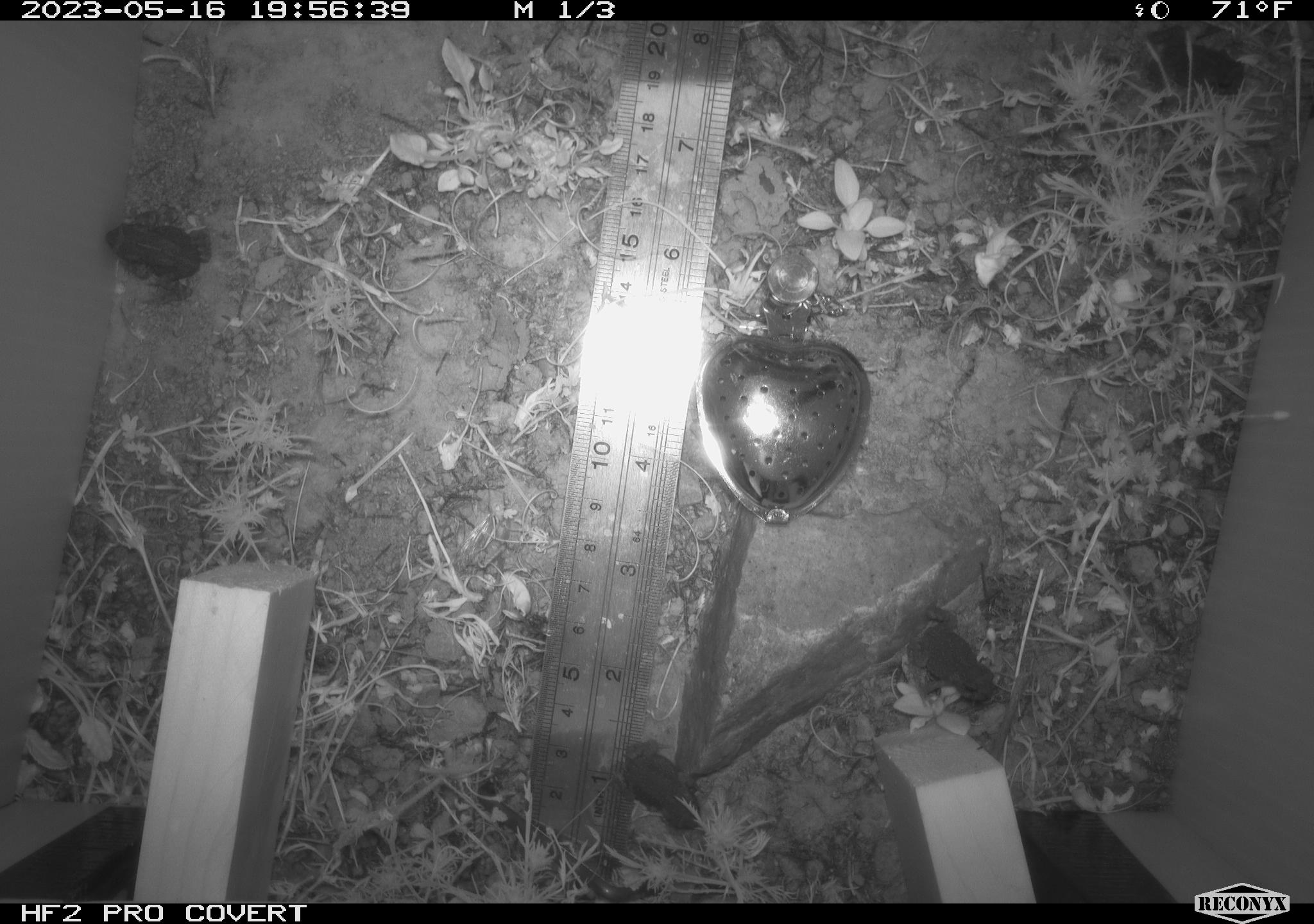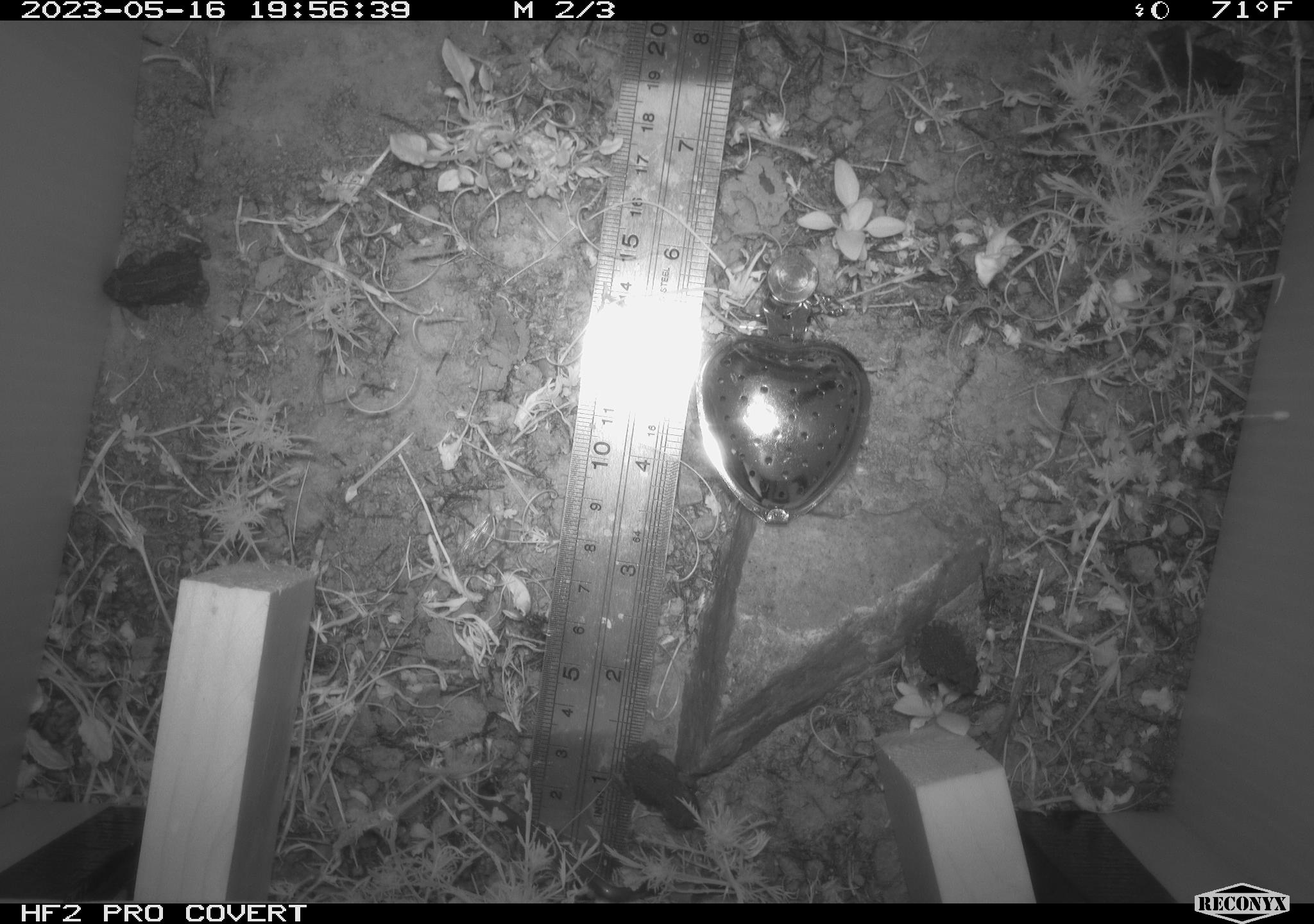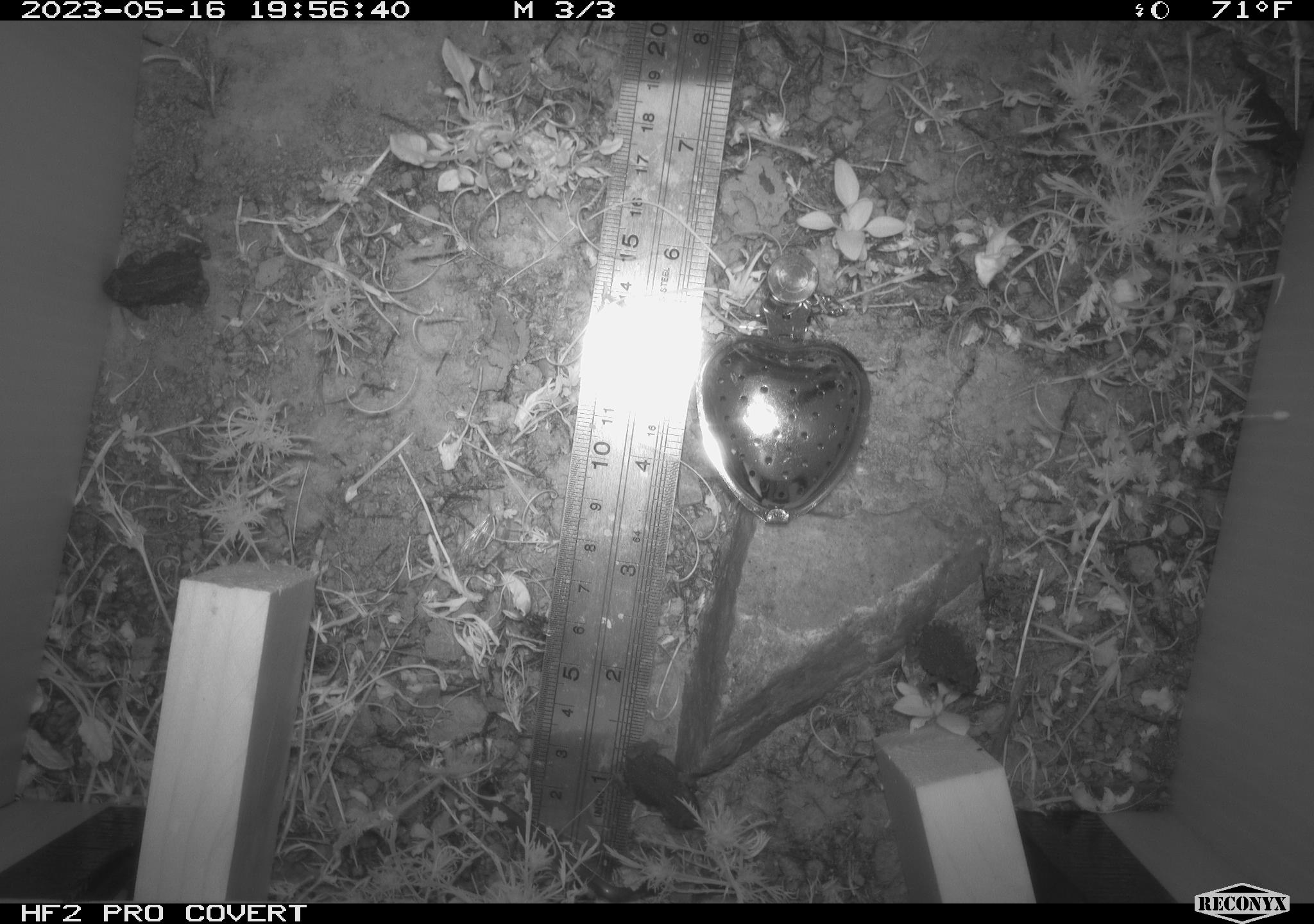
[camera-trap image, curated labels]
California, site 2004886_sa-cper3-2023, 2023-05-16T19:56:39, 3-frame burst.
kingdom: Animalia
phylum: Chordata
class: Amphibia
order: Anura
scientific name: Anura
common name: frogs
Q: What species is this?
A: Frogs (Anura).